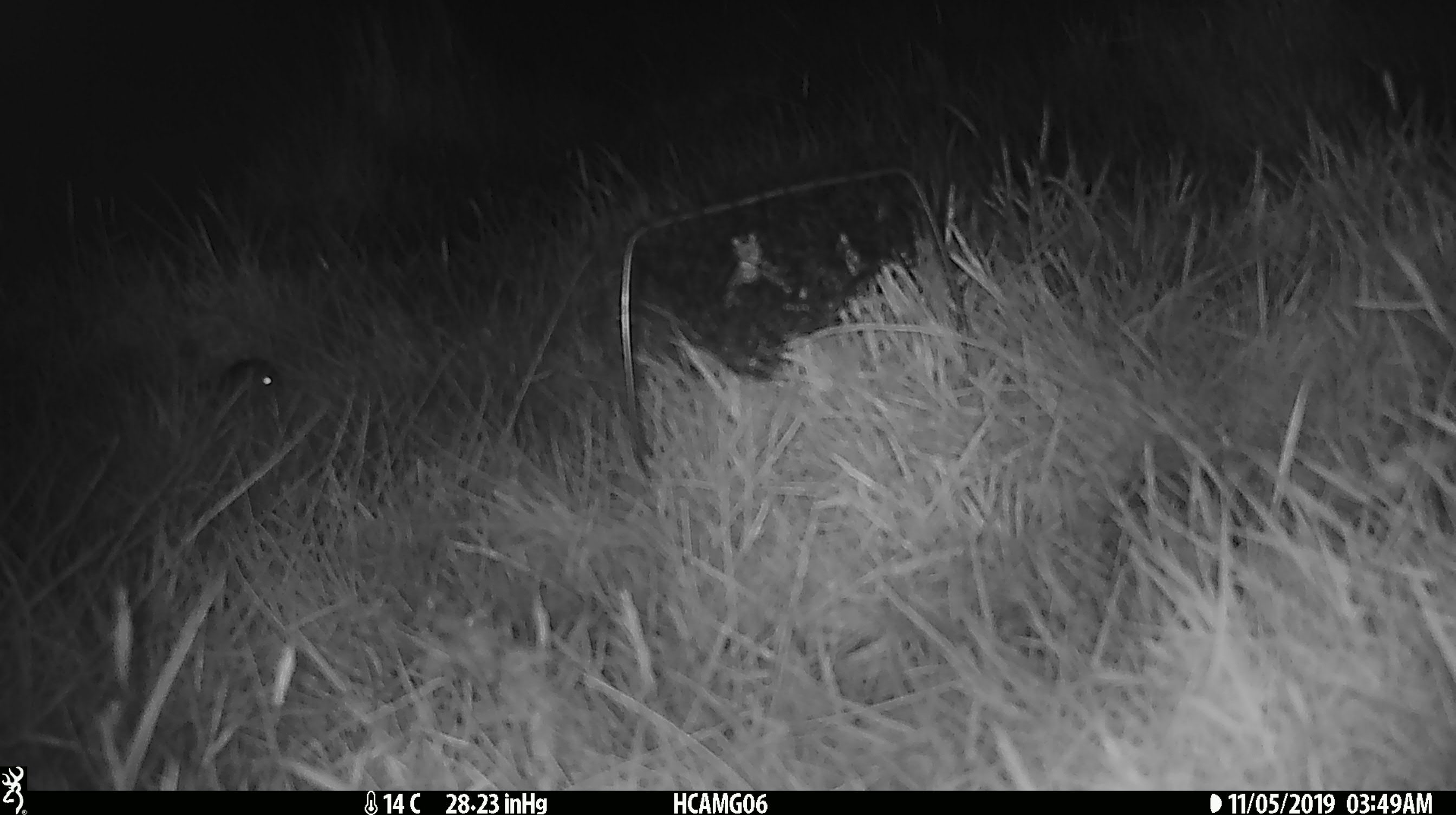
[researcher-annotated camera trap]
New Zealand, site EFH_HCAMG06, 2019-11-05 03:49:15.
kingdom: Animalia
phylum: Chordata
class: Mammalia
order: Rodentia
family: Muridae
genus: Mus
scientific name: Mus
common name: mouse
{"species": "mouse (Mus)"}